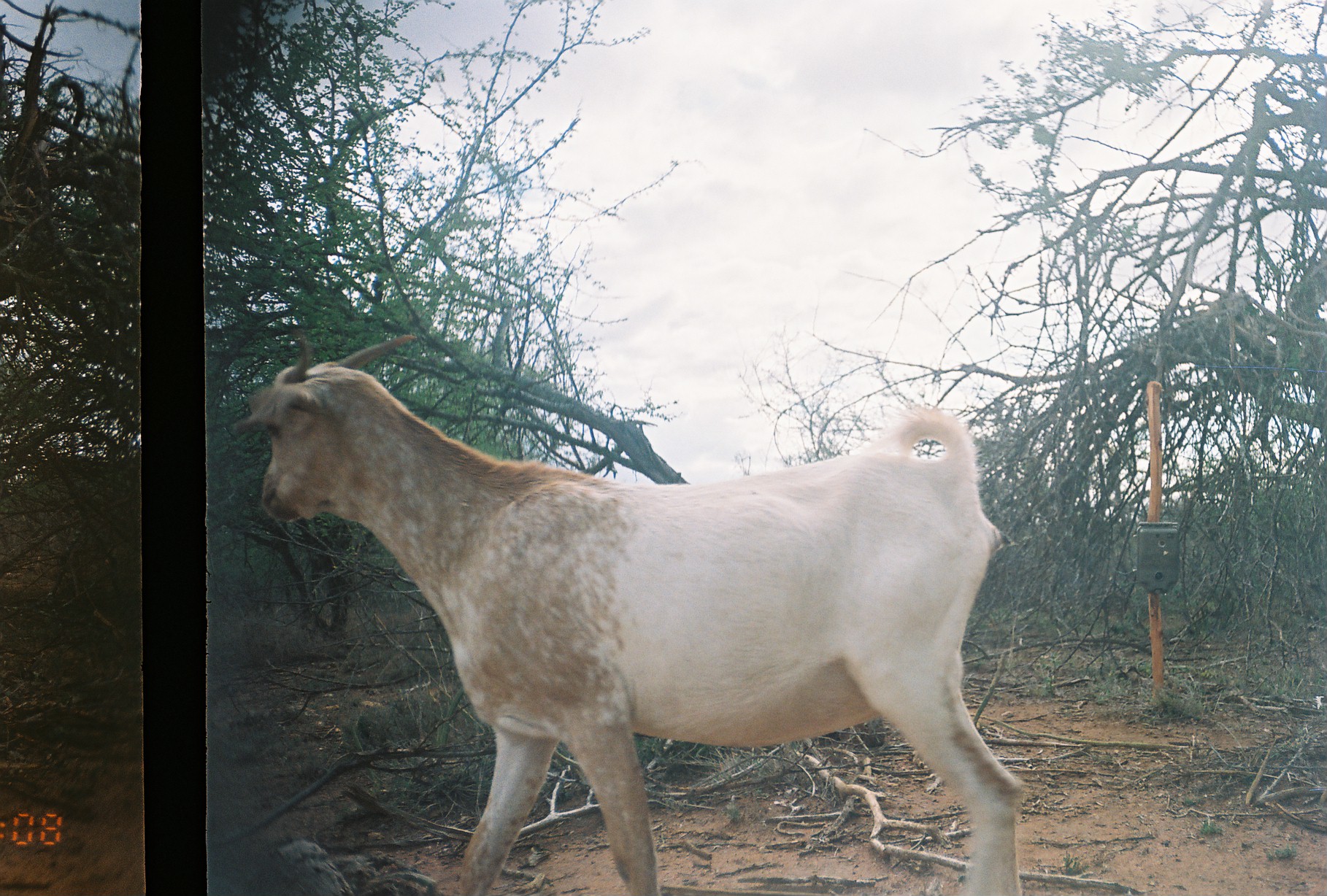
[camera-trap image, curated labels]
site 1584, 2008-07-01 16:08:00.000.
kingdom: Animalia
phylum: Chordata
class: Mammalia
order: Artiodactyla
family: Bovidae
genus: Capra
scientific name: Capra aegagrus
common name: wild goat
Capra aegagrus (wild goat), count 1.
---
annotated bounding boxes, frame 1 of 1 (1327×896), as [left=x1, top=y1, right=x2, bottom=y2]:
capra aegagrus: [left=233, top=330, right=1031, bottom=896]